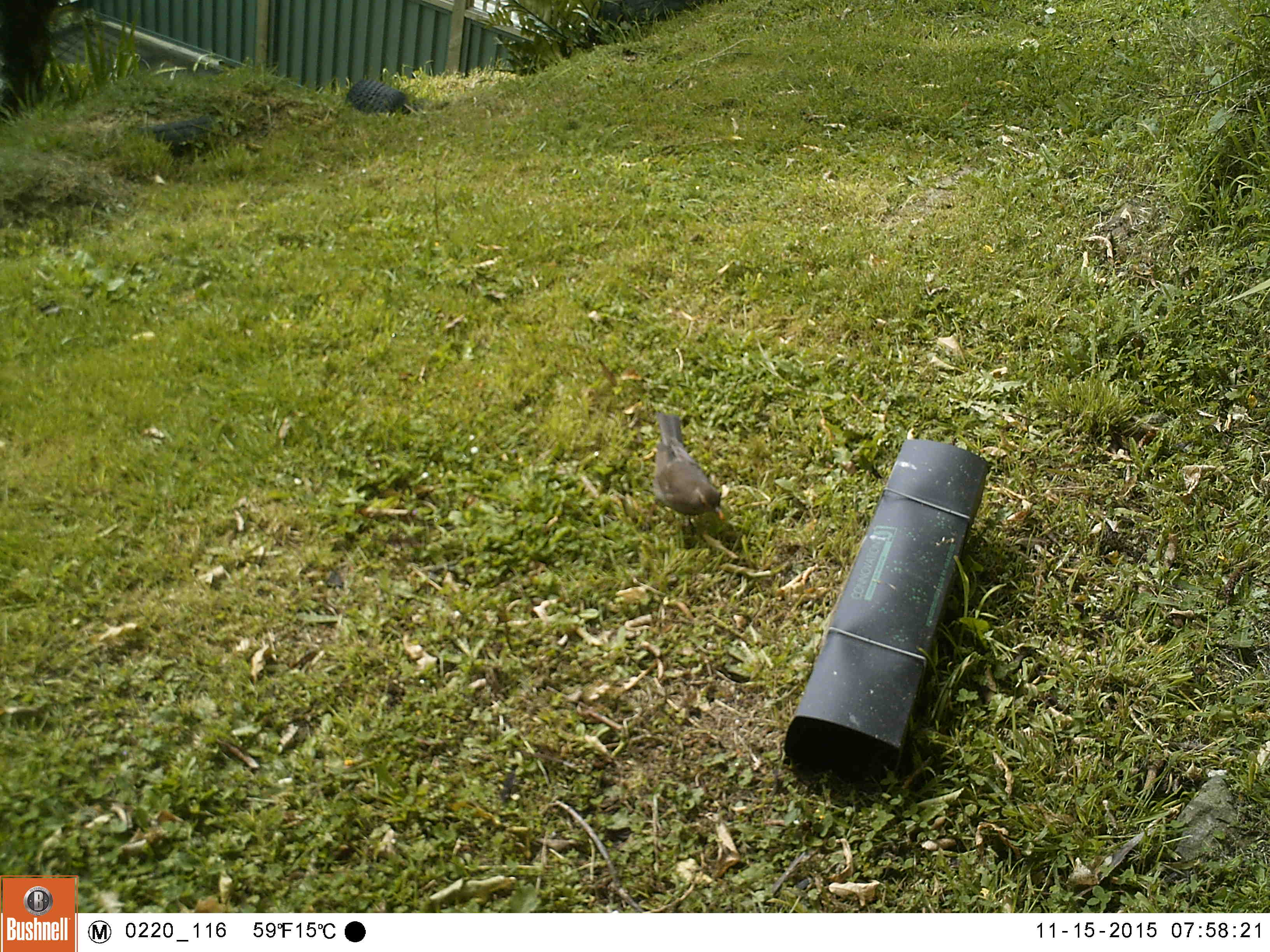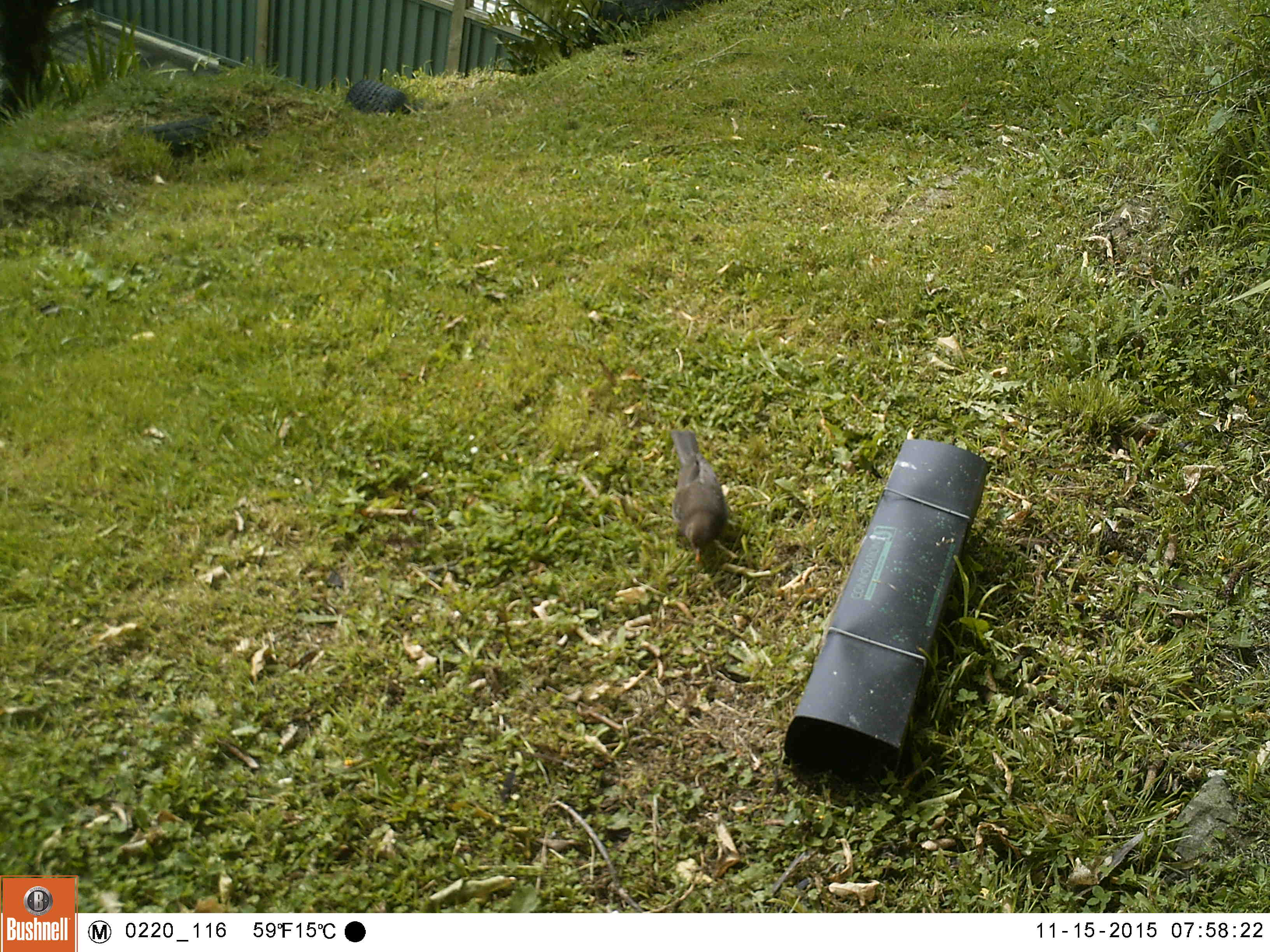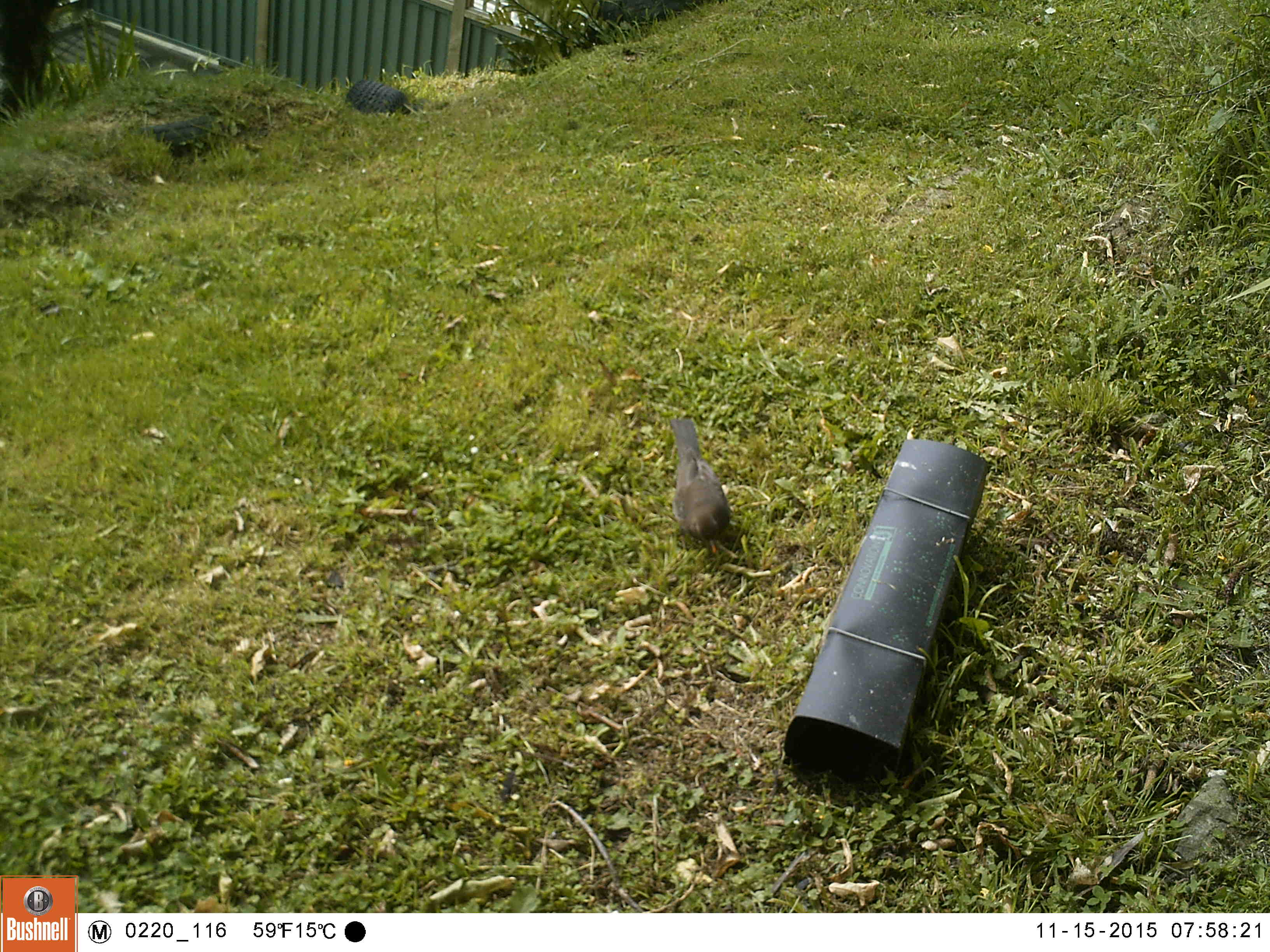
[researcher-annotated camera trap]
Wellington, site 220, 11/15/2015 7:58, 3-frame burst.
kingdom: Animalia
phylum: Chordata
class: Aves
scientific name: Aves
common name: bird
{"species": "bird (Aves)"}